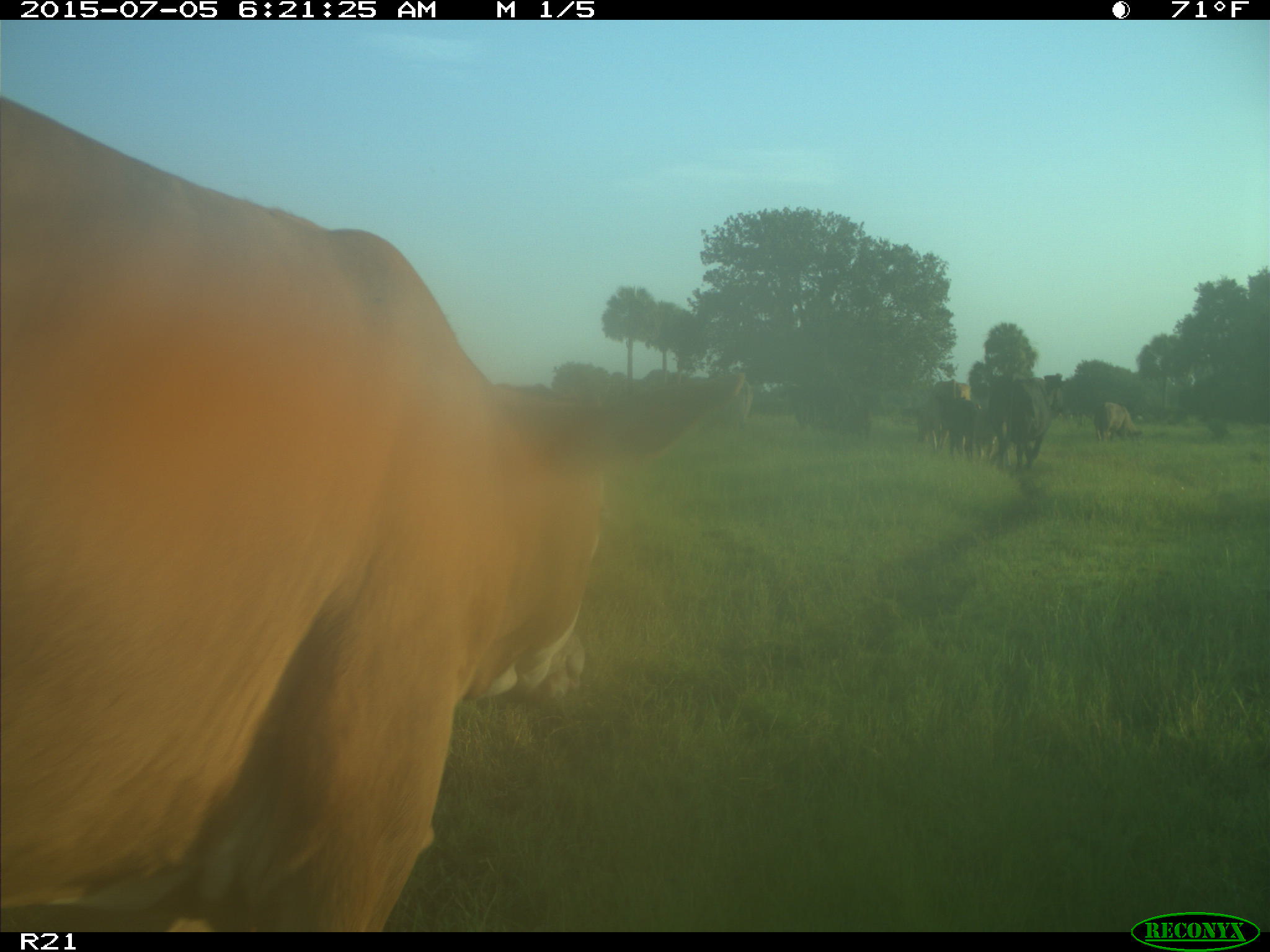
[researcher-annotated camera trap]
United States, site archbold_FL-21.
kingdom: Animalia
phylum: Chordata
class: Mammalia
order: Artiodactyla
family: Bovidae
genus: Bos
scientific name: Bos taurus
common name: domestic cow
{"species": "Bos taurus (domestic cow)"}